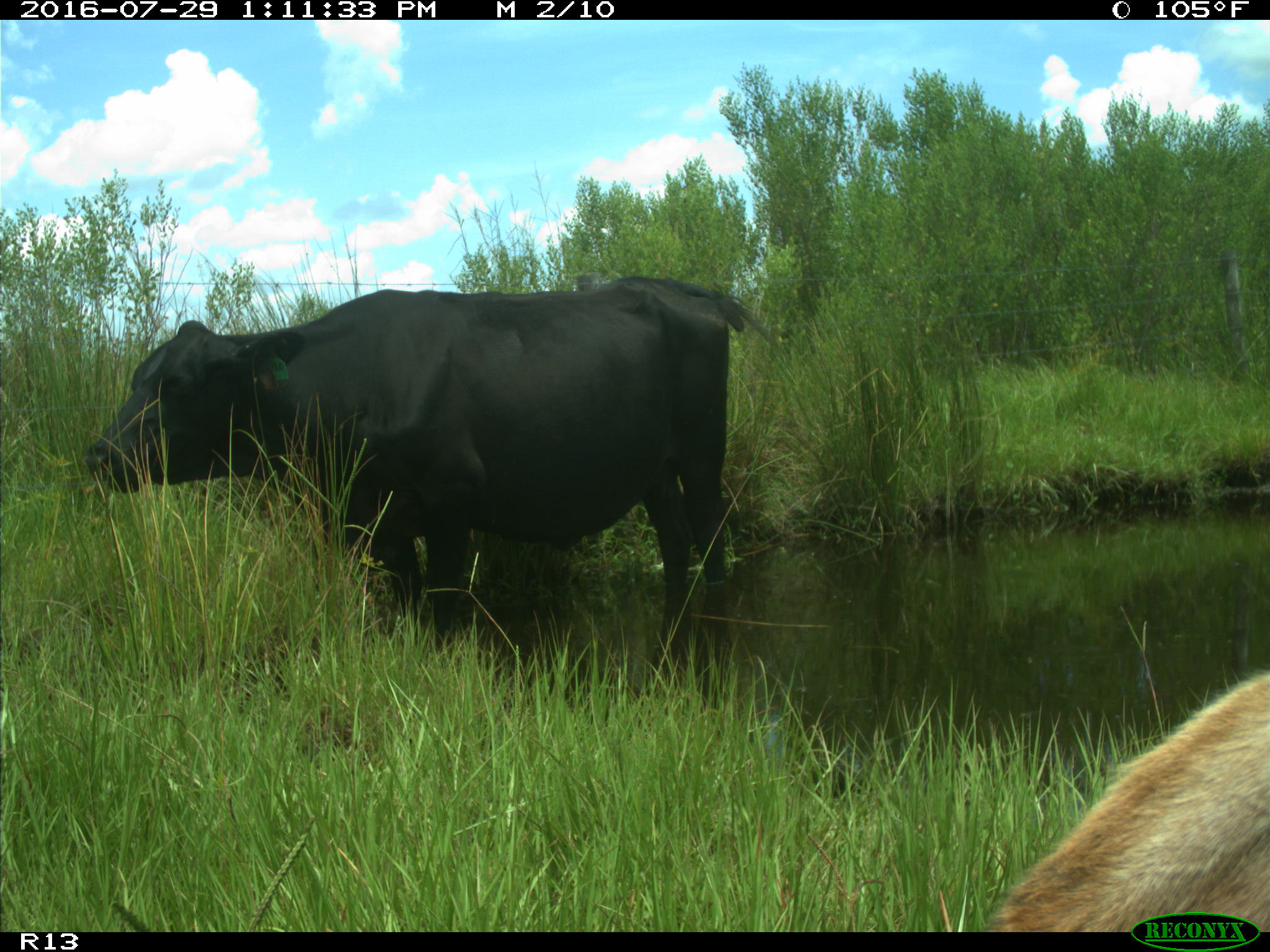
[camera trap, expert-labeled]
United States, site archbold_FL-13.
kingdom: Animalia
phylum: Chordata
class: Mammalia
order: Artiodactyla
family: Bovidae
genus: Bos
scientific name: Bos taurus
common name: domestic cow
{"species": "Bos taurus (domestic cow)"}